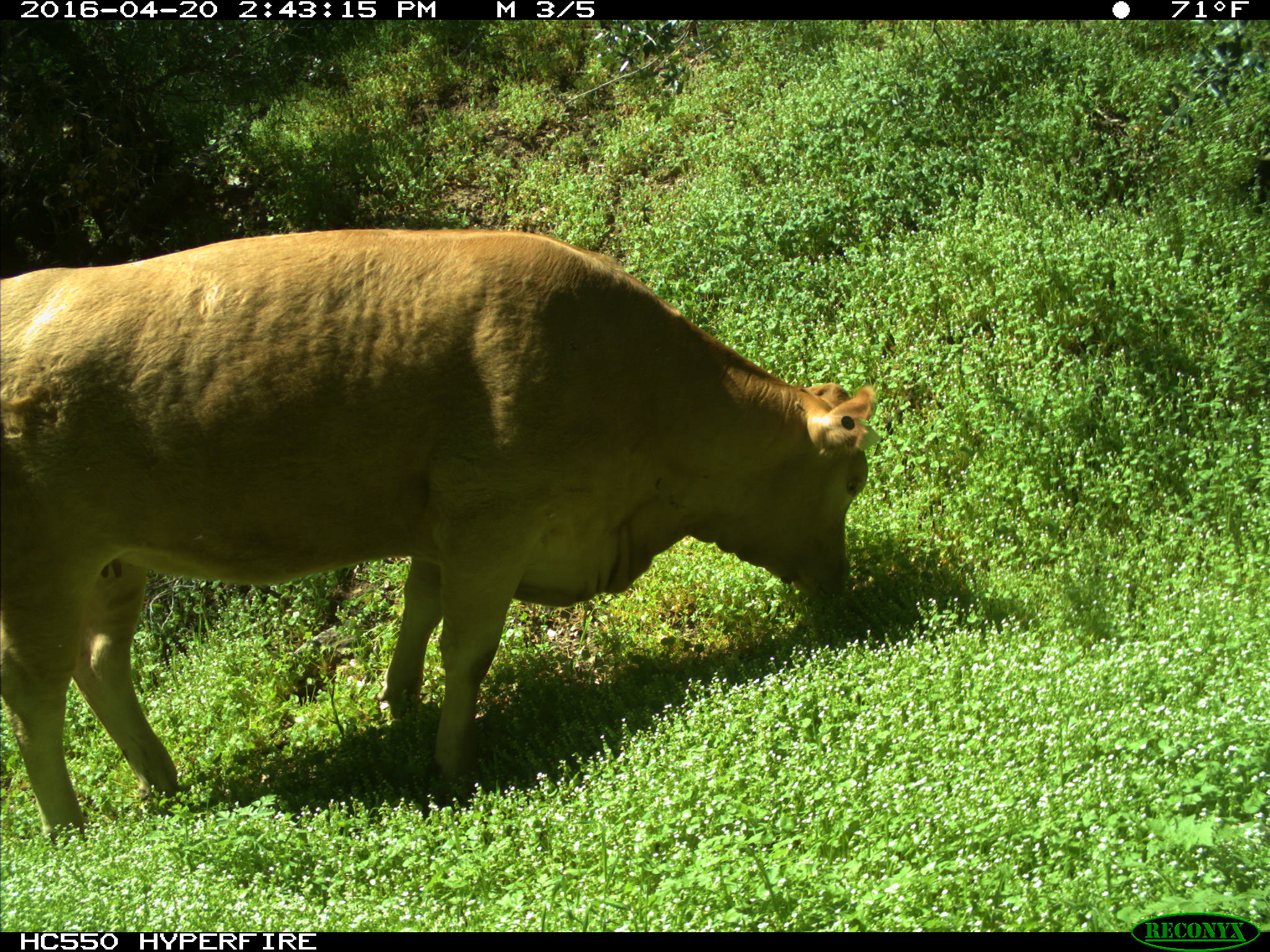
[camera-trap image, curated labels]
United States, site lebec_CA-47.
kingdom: Animalia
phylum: Chordata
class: Mammalia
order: Artiodactyla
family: Bovidae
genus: Bos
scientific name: Bos taurus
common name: domestic cow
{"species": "Bos taurus (domestic cow)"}